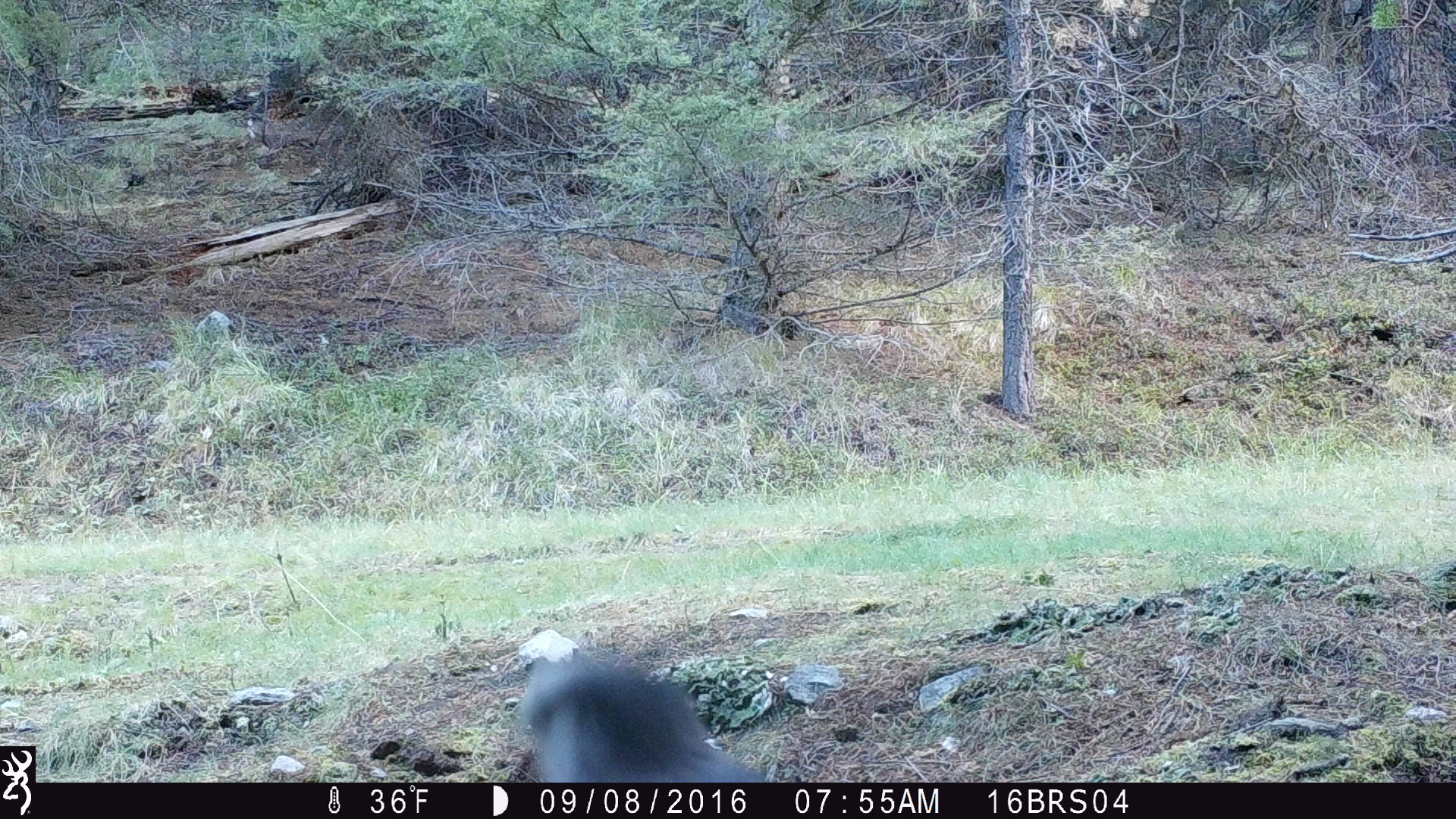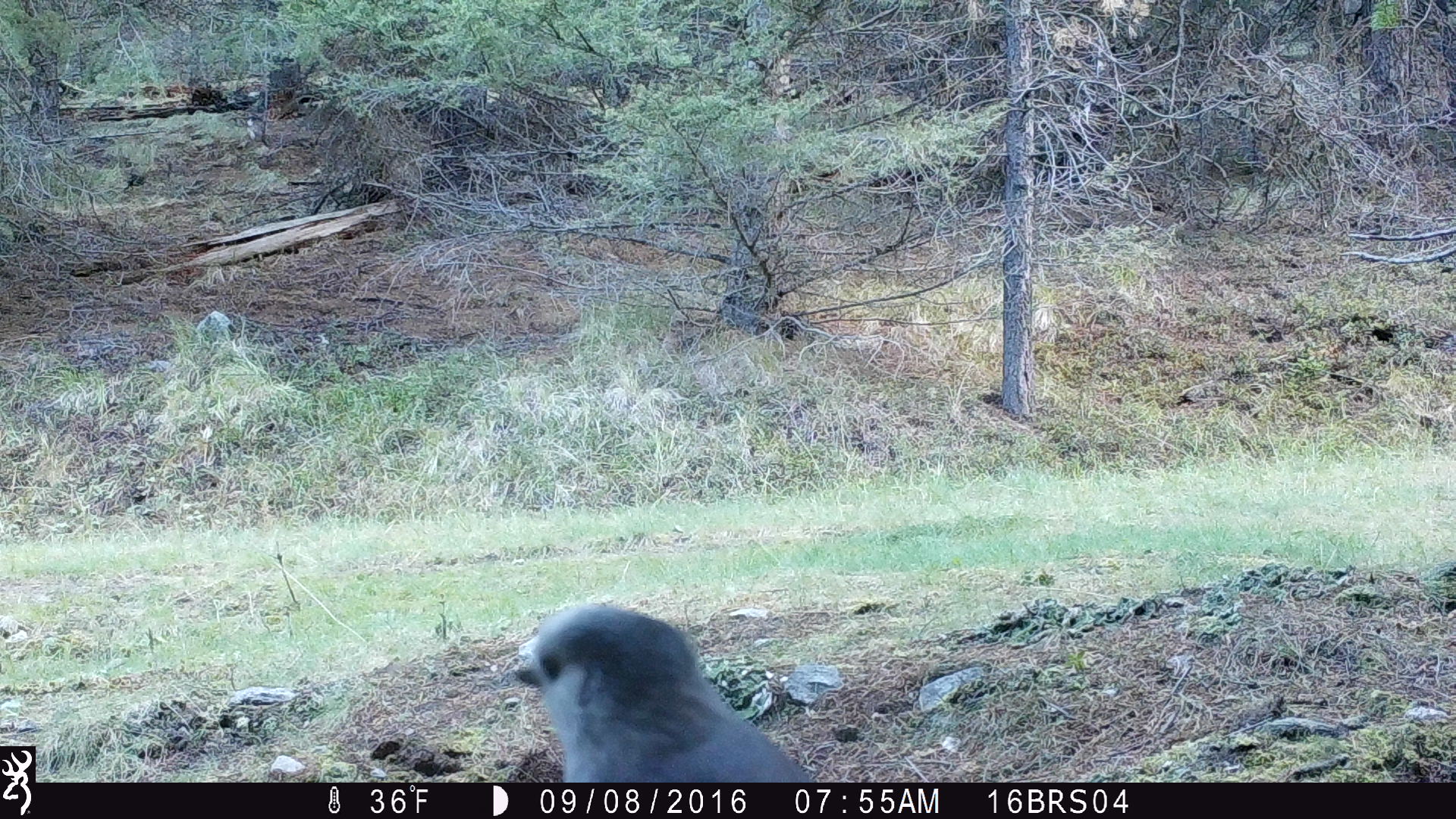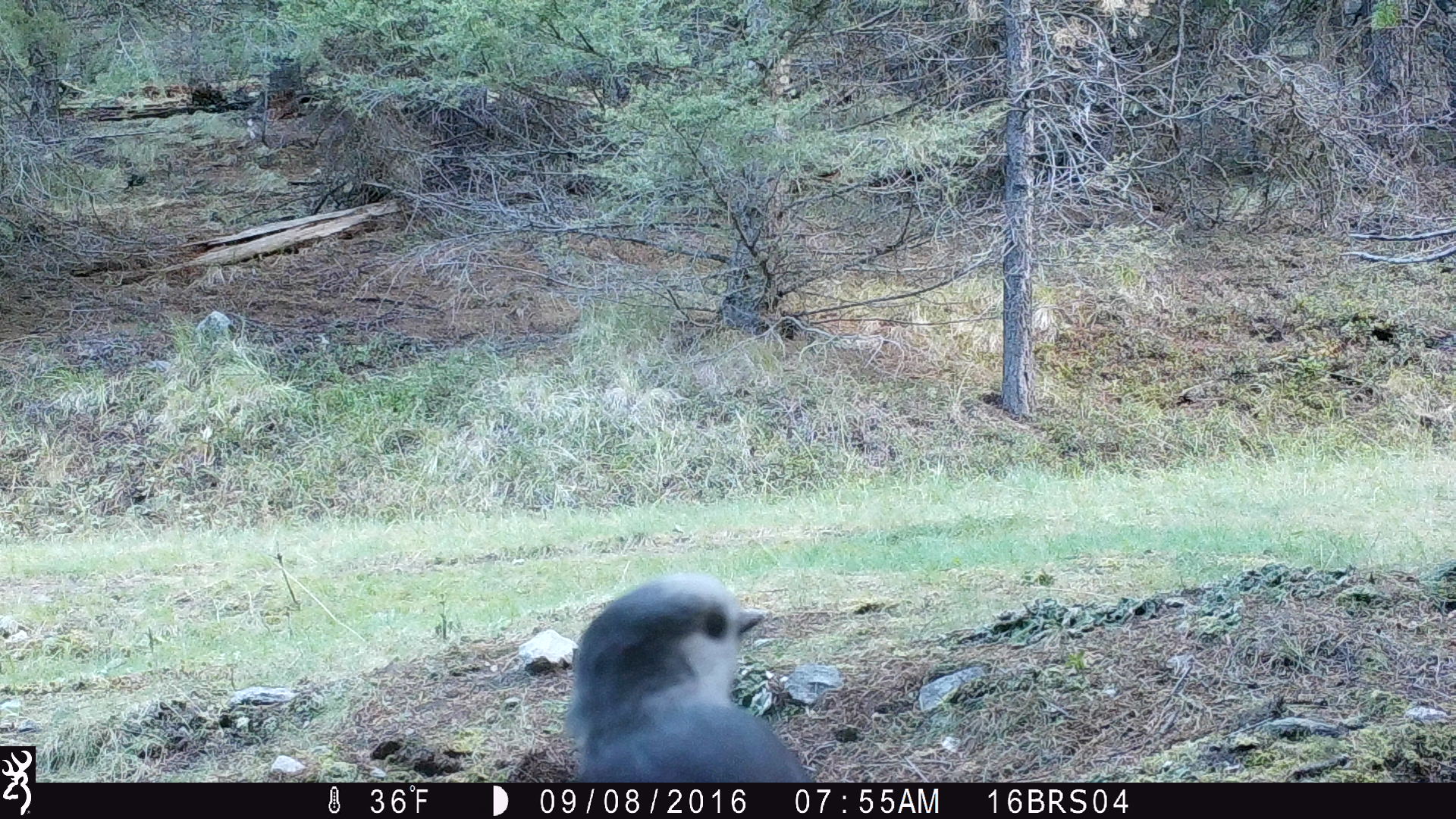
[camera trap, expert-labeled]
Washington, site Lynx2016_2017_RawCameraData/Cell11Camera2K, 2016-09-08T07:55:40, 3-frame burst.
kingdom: Animalia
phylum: Chordata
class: Aves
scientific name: Aves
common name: birds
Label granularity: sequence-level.